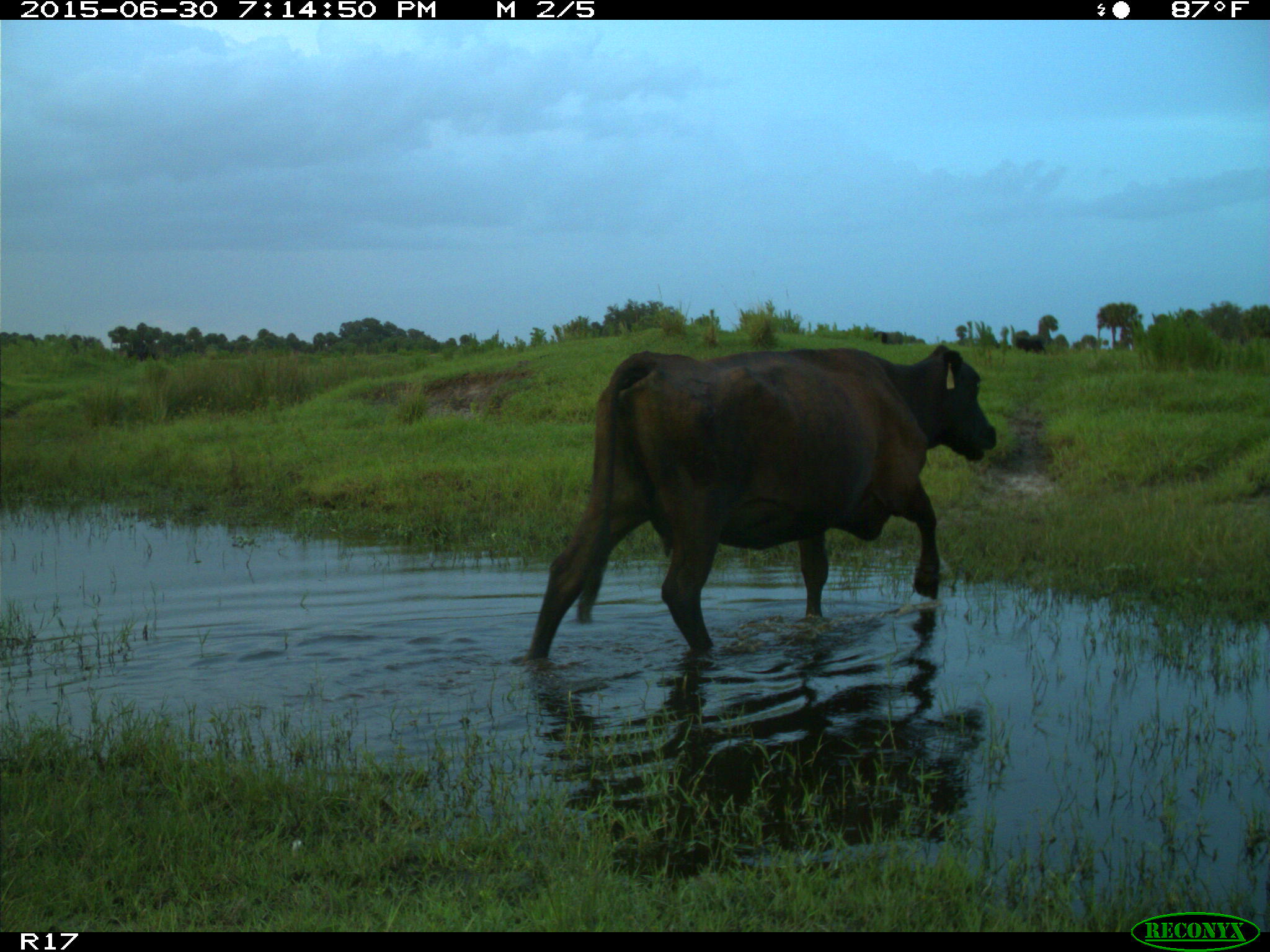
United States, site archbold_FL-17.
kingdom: Animalia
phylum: Chordata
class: Mammalia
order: Artiodactyla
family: Bovidae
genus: Bos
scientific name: Bos taurus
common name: domestic cow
Bos taurus (domestic cow).